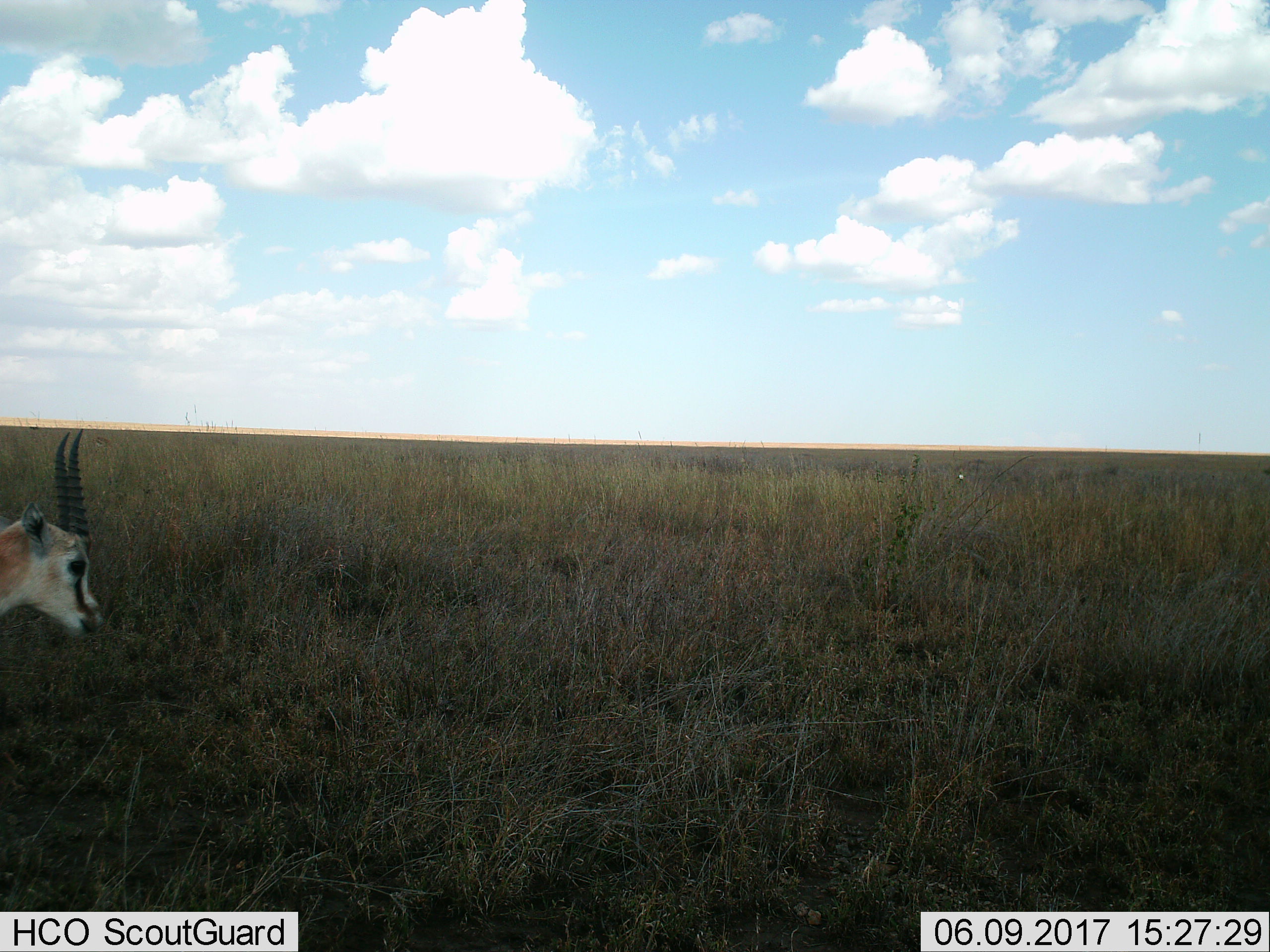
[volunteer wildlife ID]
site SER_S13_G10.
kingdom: Animalia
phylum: Chordata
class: Mammalia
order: Artiodactyla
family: Bovidae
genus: Eudorcas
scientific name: Eudorcas thomsonii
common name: thomson's gazelle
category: gazellethomsons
Gazellethomsons (thomson's gazelle) (Eudorcas thomsonii), count 1. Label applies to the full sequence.